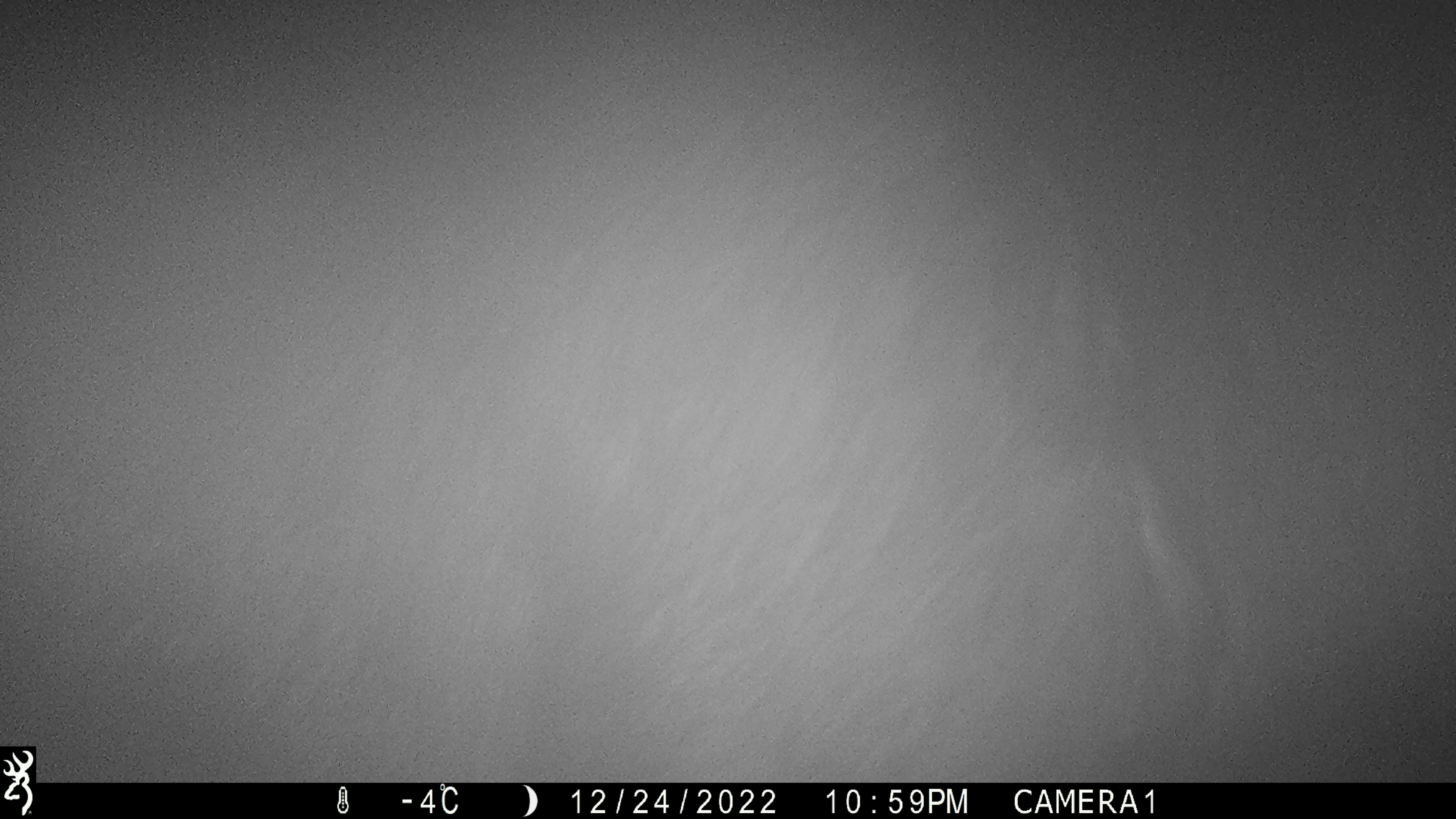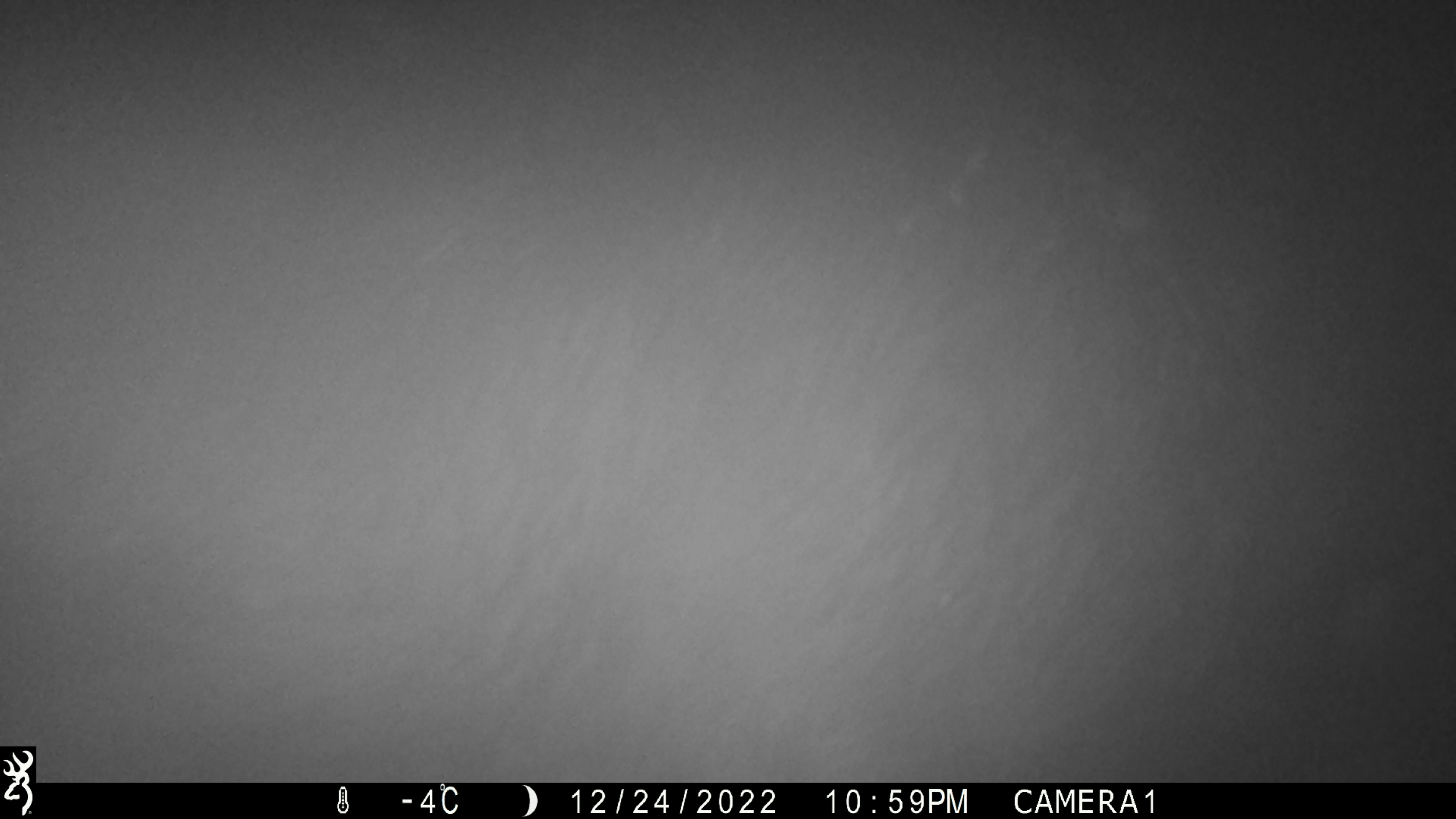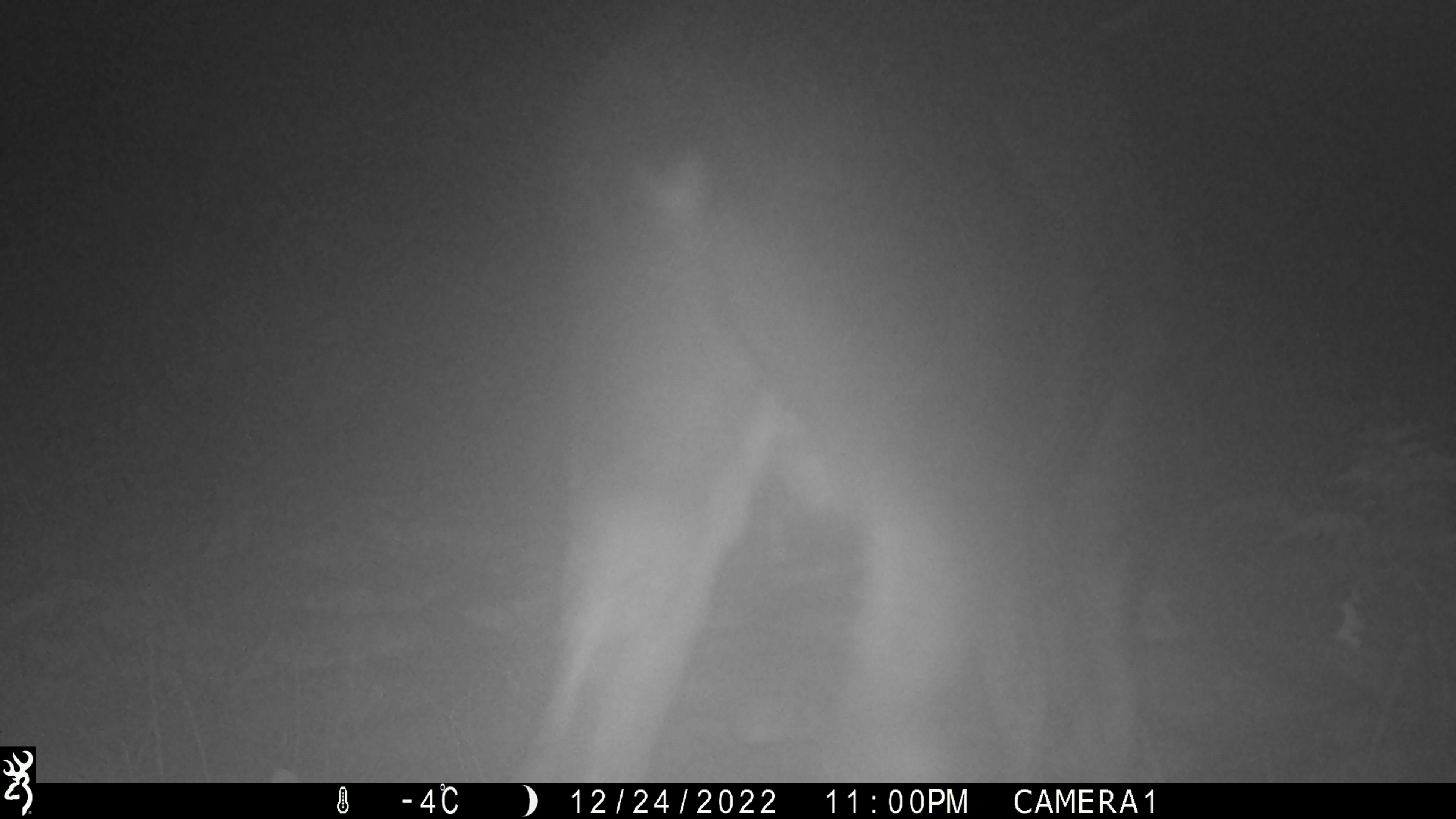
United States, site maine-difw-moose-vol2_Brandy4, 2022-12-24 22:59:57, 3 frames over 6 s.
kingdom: Animalia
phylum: Chordata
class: Mammalia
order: Artiodactyla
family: Cervidae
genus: Alces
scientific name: Alces alces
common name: moose